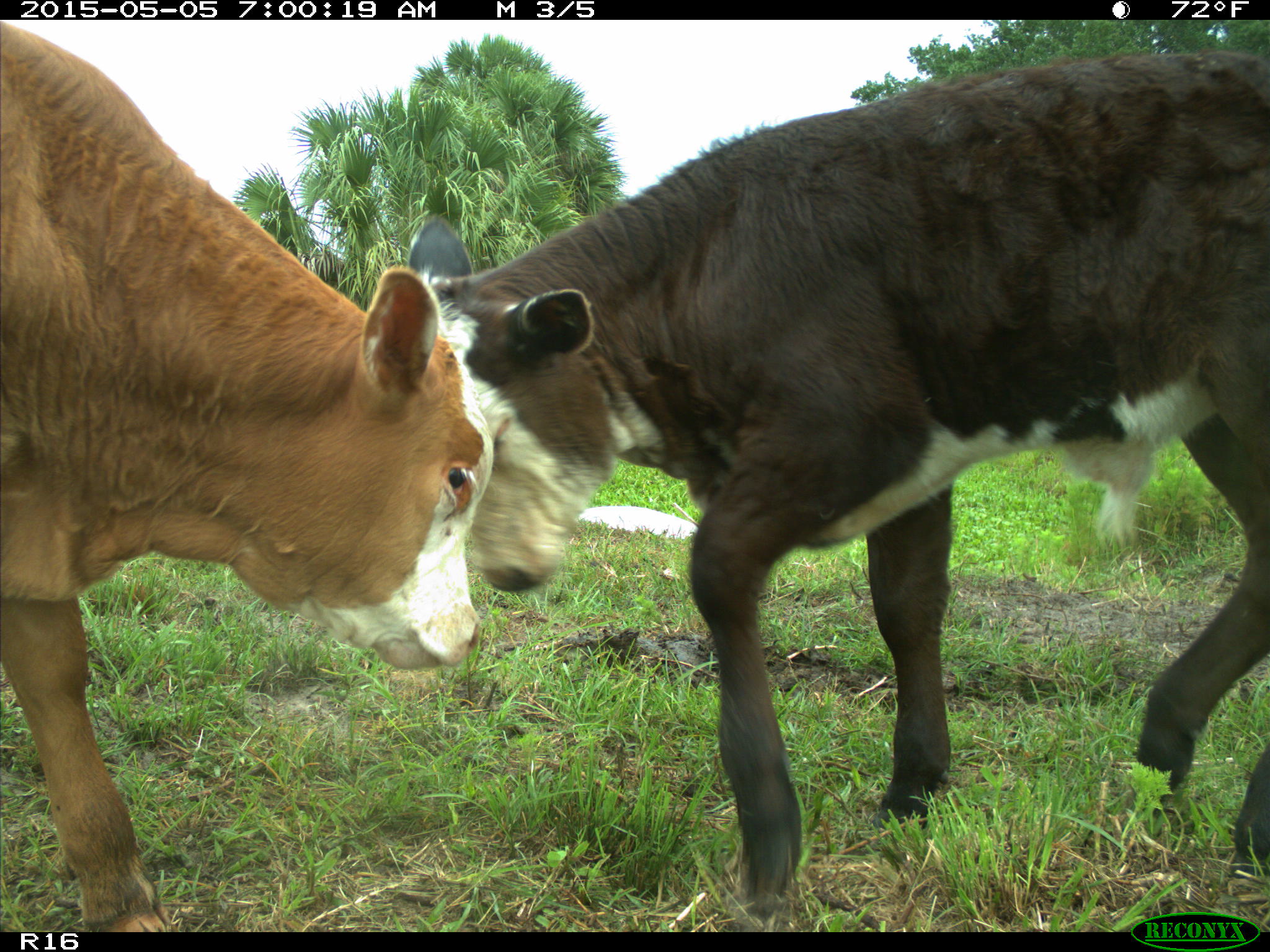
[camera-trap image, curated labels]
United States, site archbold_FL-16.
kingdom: Animalia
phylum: Chordata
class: Mammalia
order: Artiodactyla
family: Bovidae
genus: Bos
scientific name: Bos taurus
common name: domestic cow